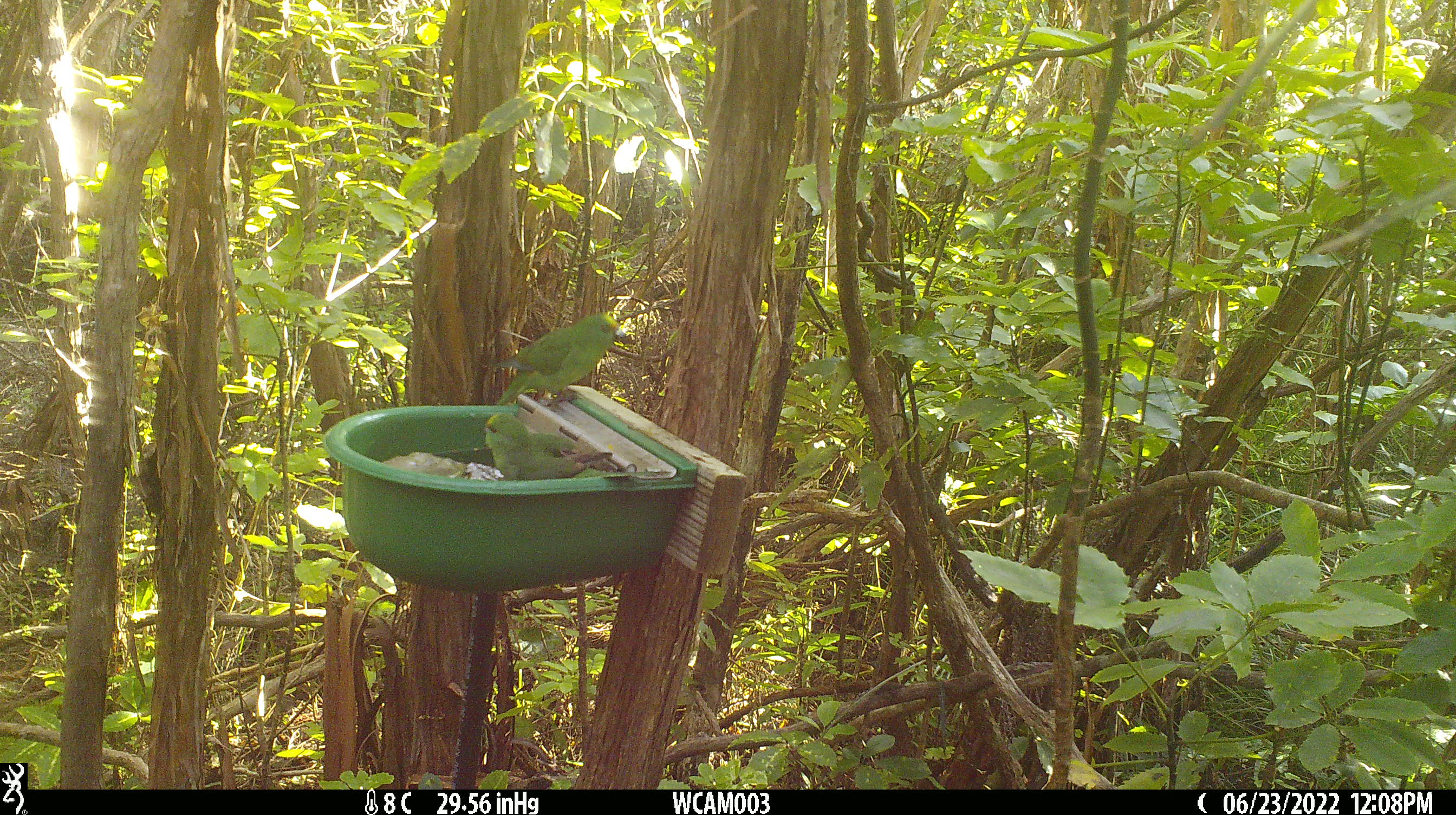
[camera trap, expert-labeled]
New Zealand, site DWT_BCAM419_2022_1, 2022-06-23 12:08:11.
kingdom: Animalia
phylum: Chordata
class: Aves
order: Psittaciformes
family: Psittaculidae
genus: Cyanoramphus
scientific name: Cyanoramphus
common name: parakeet